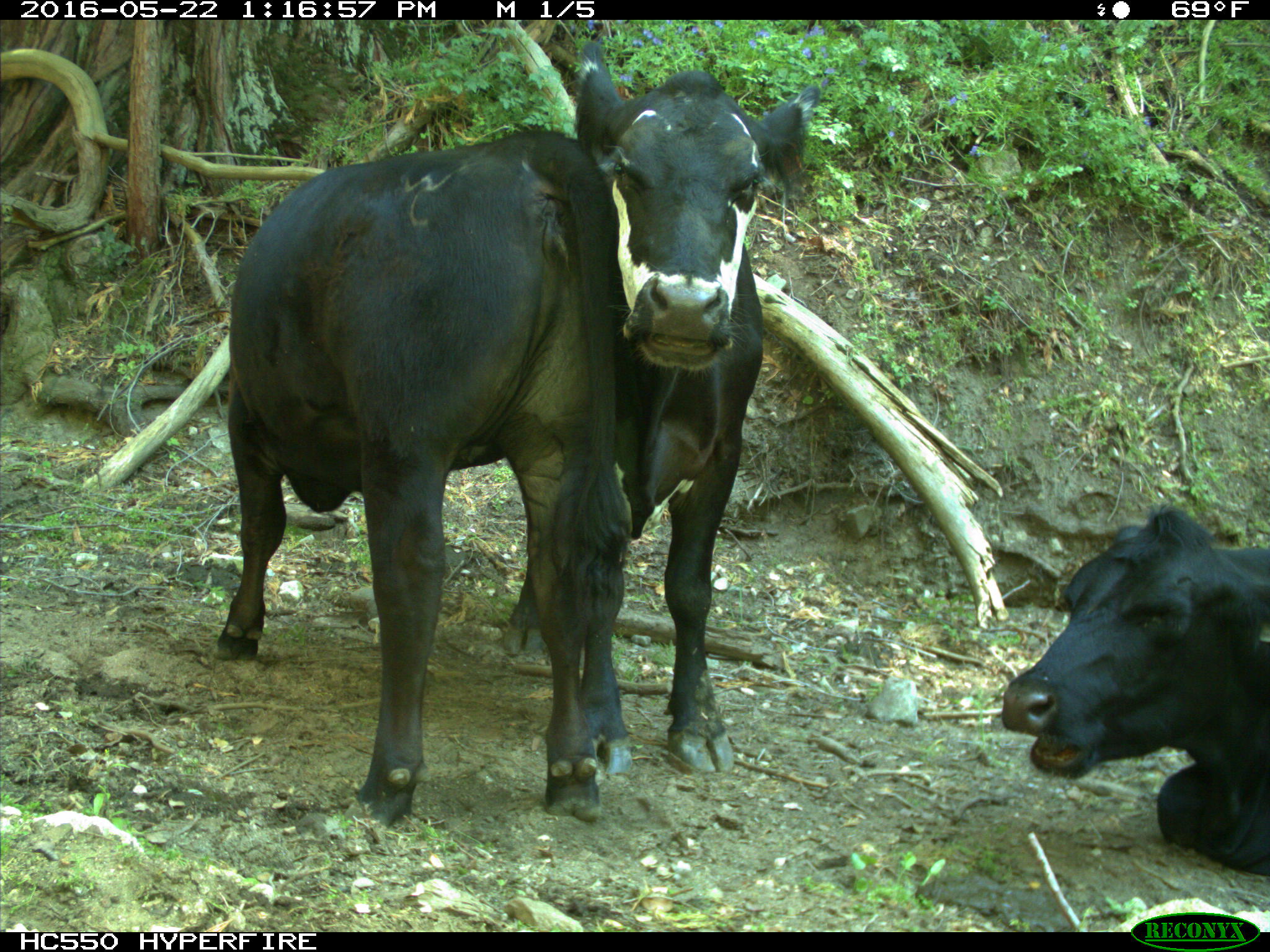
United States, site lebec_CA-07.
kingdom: Animalia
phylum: Chordata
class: Mammalia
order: Artiodactyla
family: Bovidae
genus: Bos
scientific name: Bos taurus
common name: domestic cow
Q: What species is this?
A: Bos taurus (domestic cow).